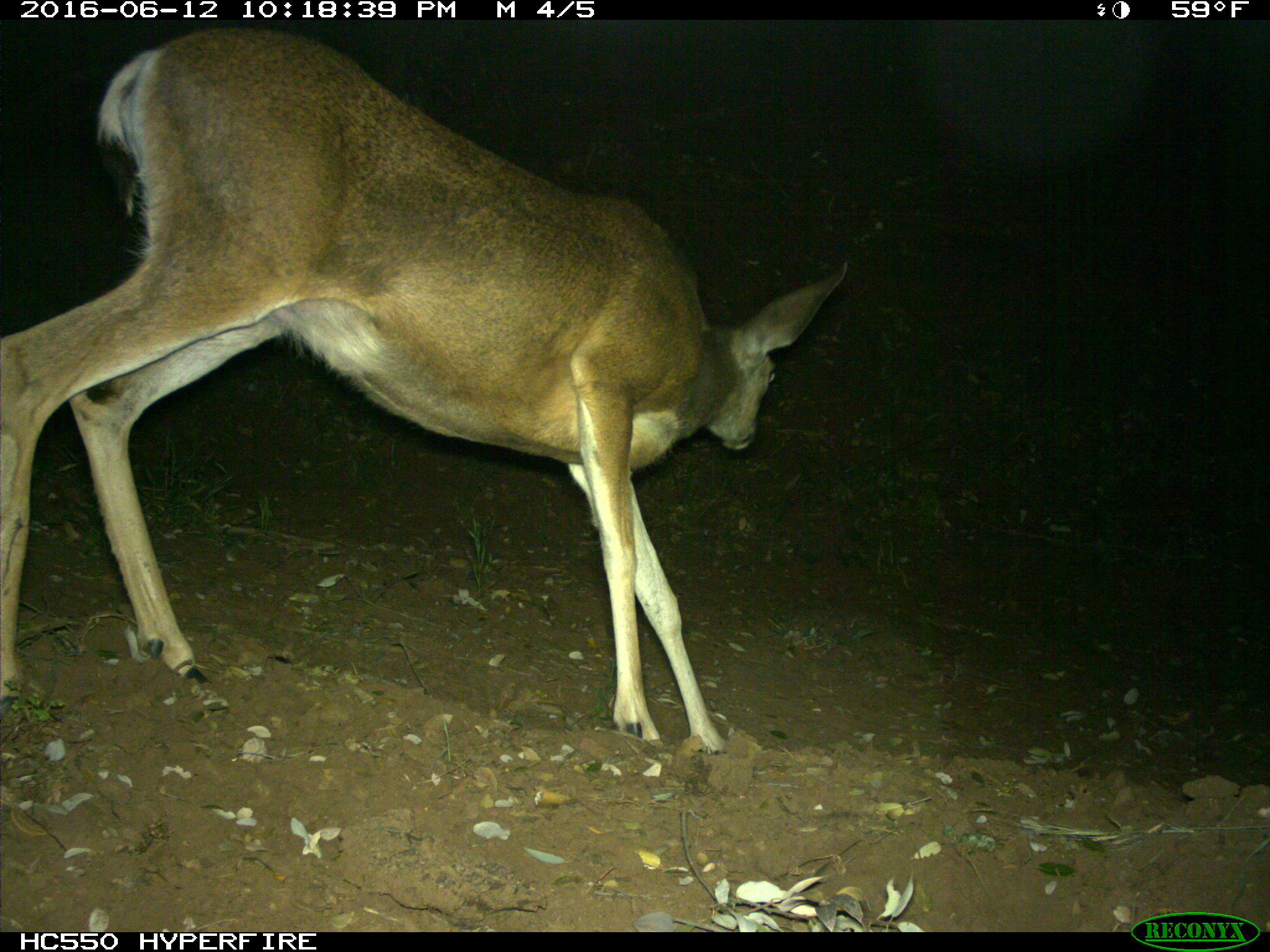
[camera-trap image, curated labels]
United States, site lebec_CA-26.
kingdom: Animalia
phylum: Chordata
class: Mammalia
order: Artiodactyla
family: Cervidae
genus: Odocoileus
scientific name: Odocoileus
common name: deer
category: unidentified deer